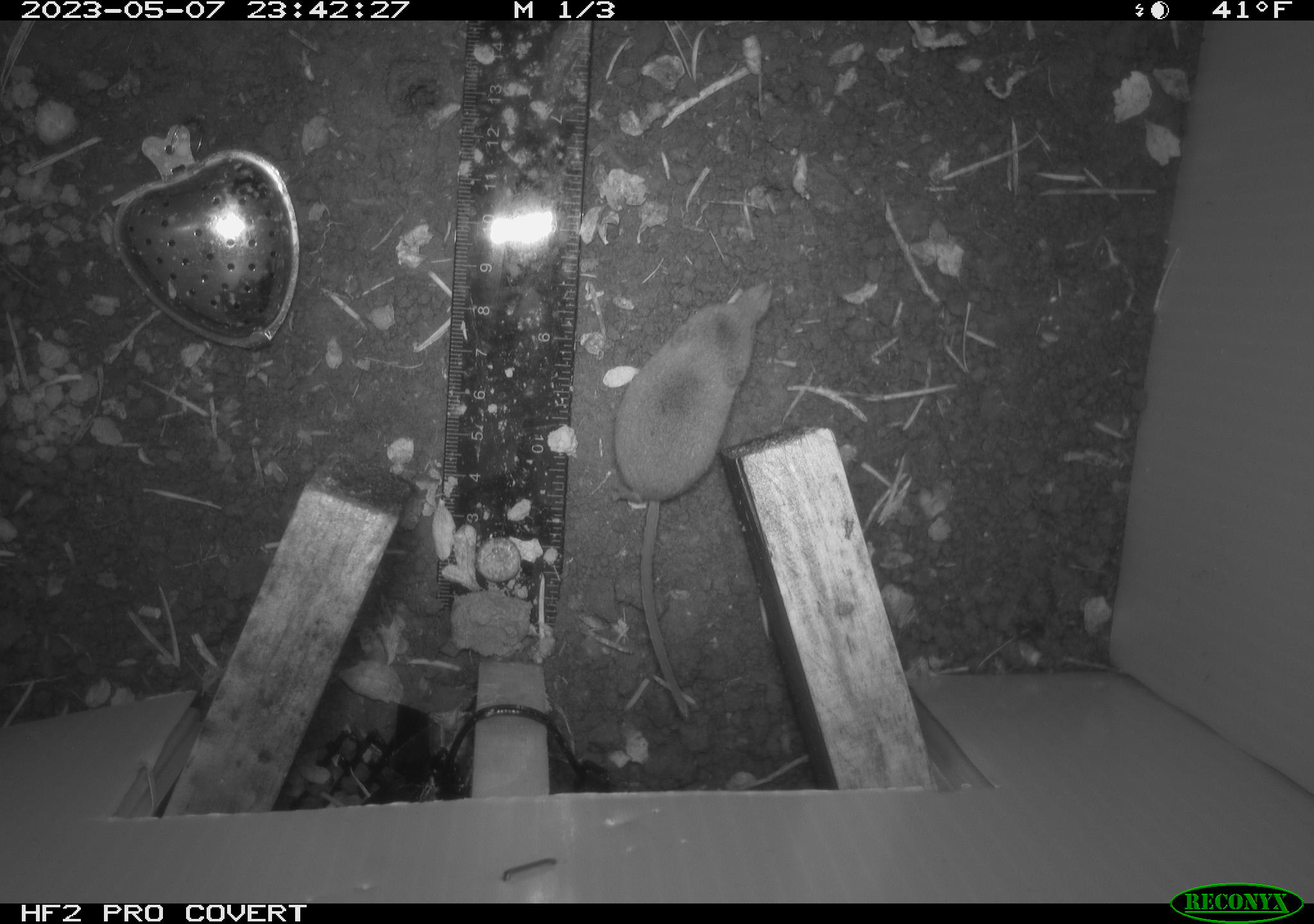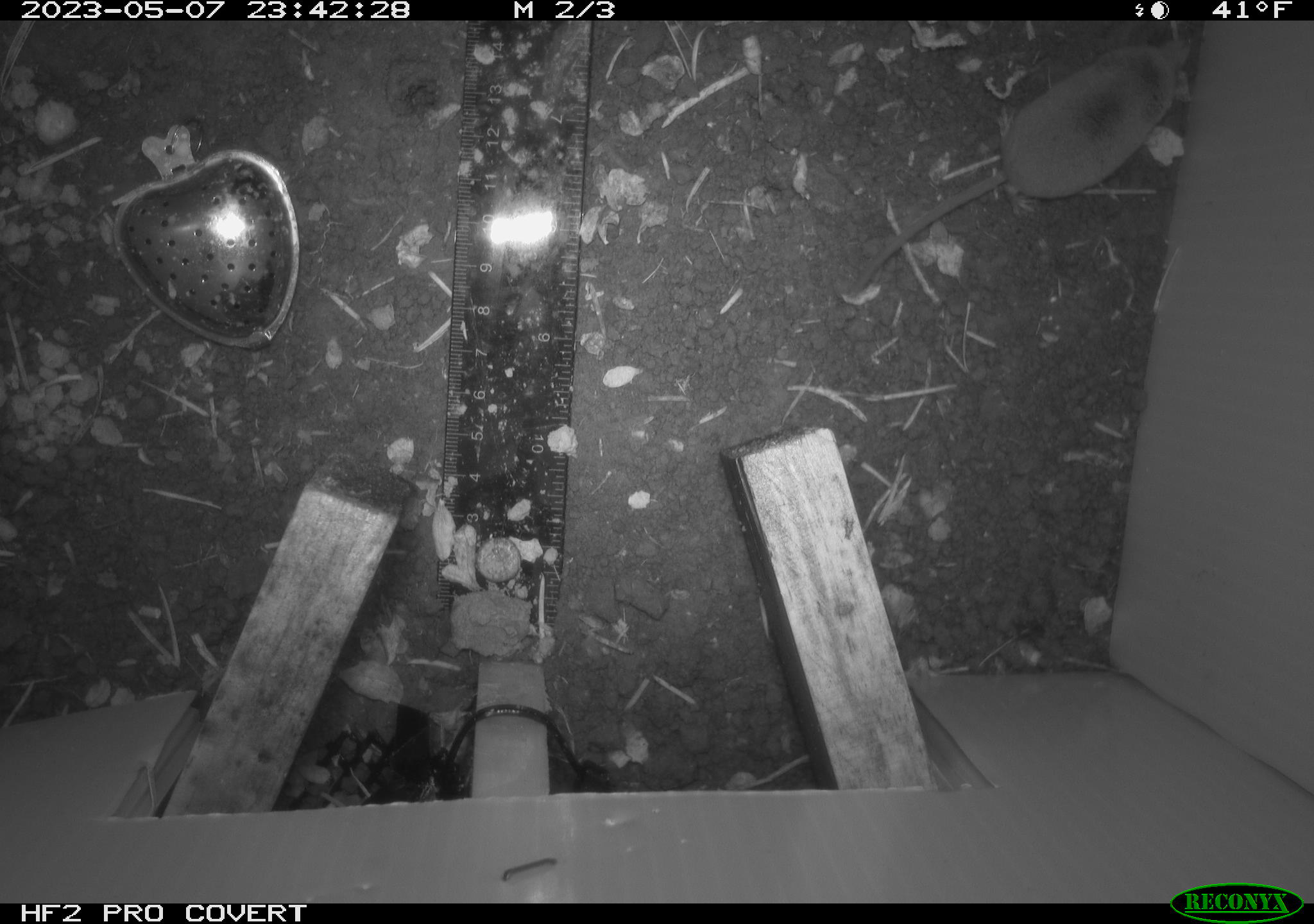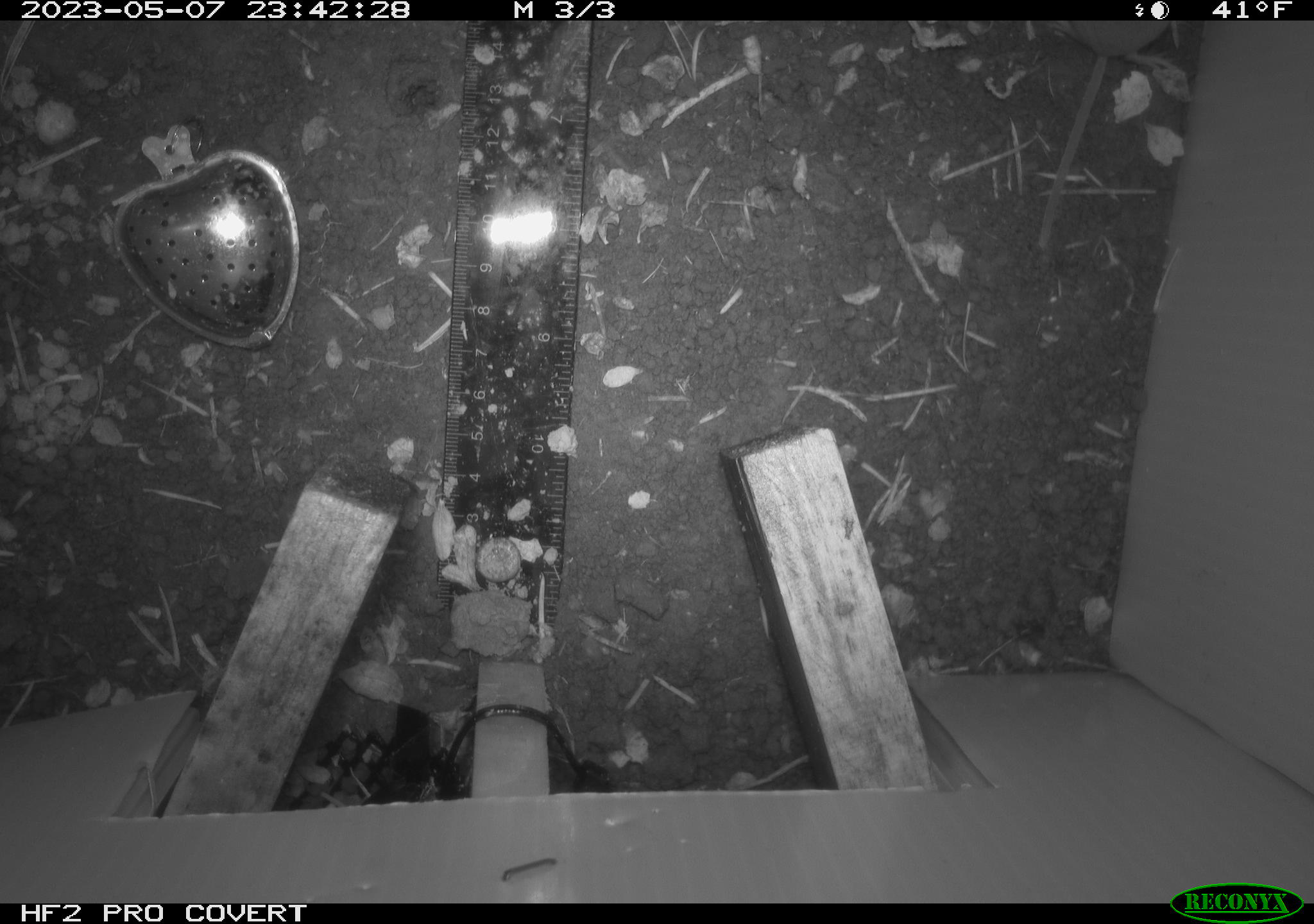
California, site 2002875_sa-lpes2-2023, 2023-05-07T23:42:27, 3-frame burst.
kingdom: Animalia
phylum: Chordata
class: Mammalia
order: Eulipotyphla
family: Soricidae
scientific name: Soricidae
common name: shrews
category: soricidae family